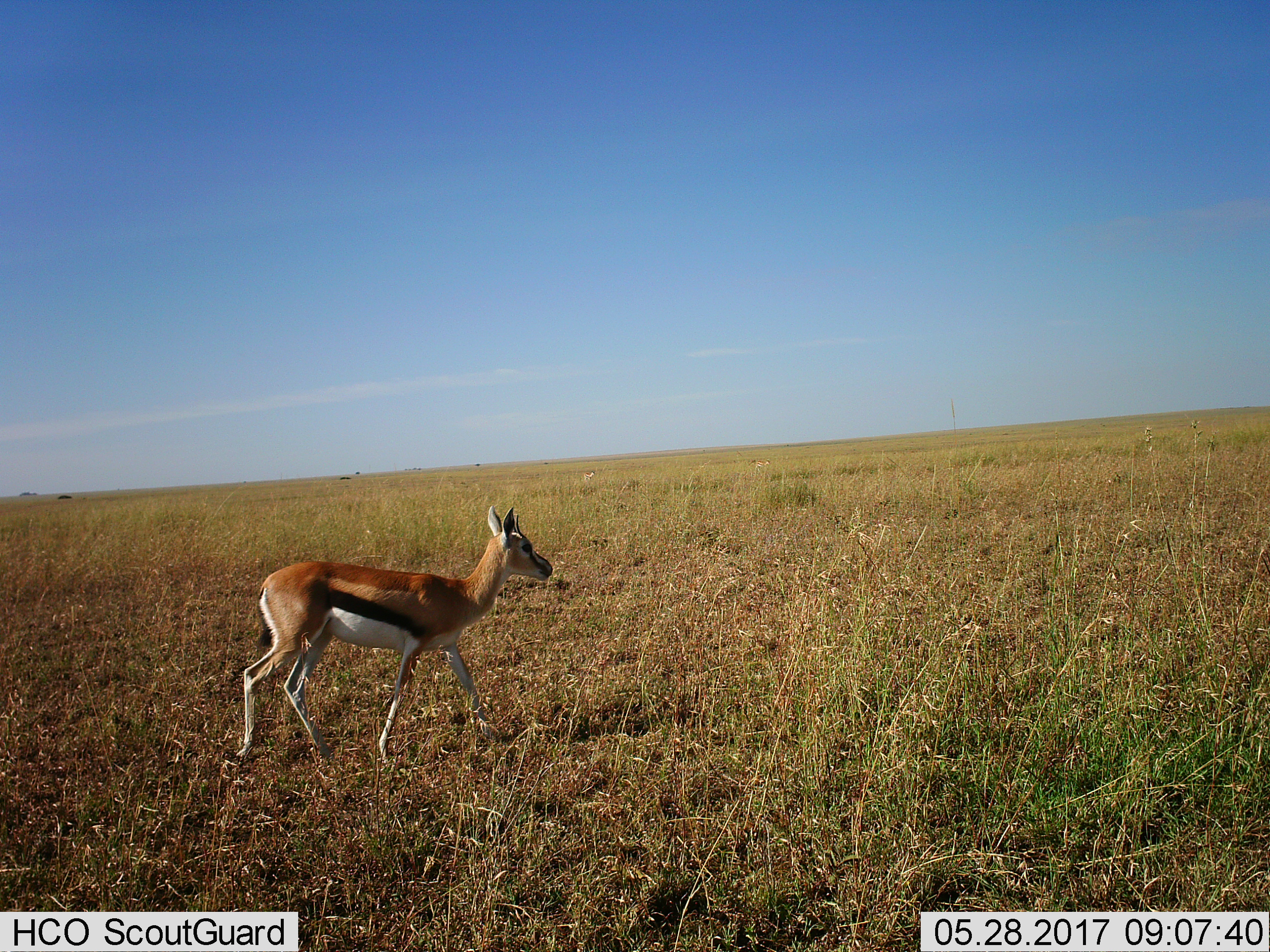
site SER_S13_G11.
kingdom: Animalia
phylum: Chordata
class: Mammalia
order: Artiodactyla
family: Bovidae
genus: Eudorcas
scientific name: Eudorcas thomsonii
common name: thomson's gazelle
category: gazellethomsons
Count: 1.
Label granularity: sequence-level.